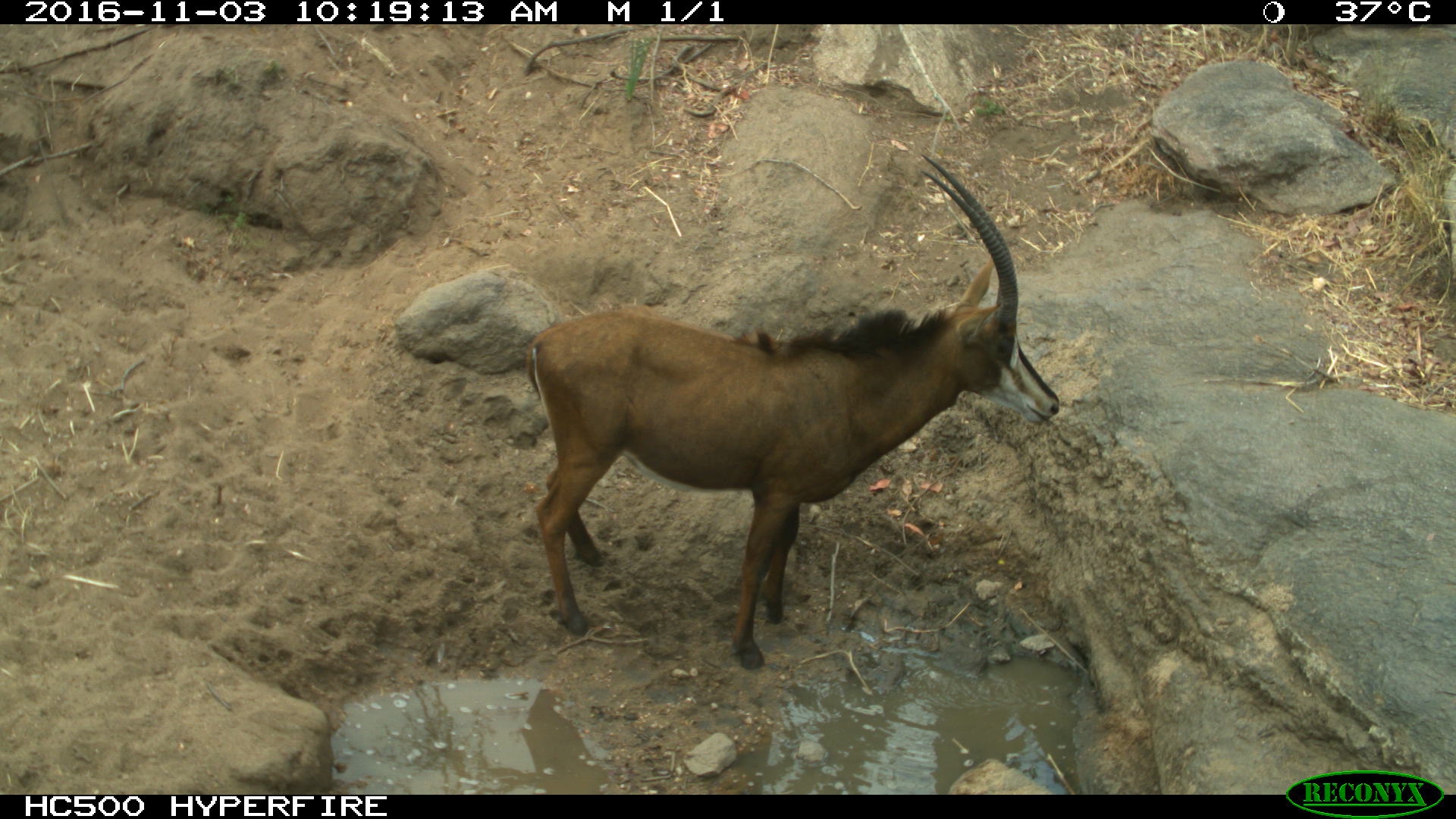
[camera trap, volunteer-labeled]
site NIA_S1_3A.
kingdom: Animalia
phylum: Chordata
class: Mammalia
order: Artiodactyla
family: Bovidae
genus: Hippotragus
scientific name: Hippotragus niger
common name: sable antelope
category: sable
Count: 1.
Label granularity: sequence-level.